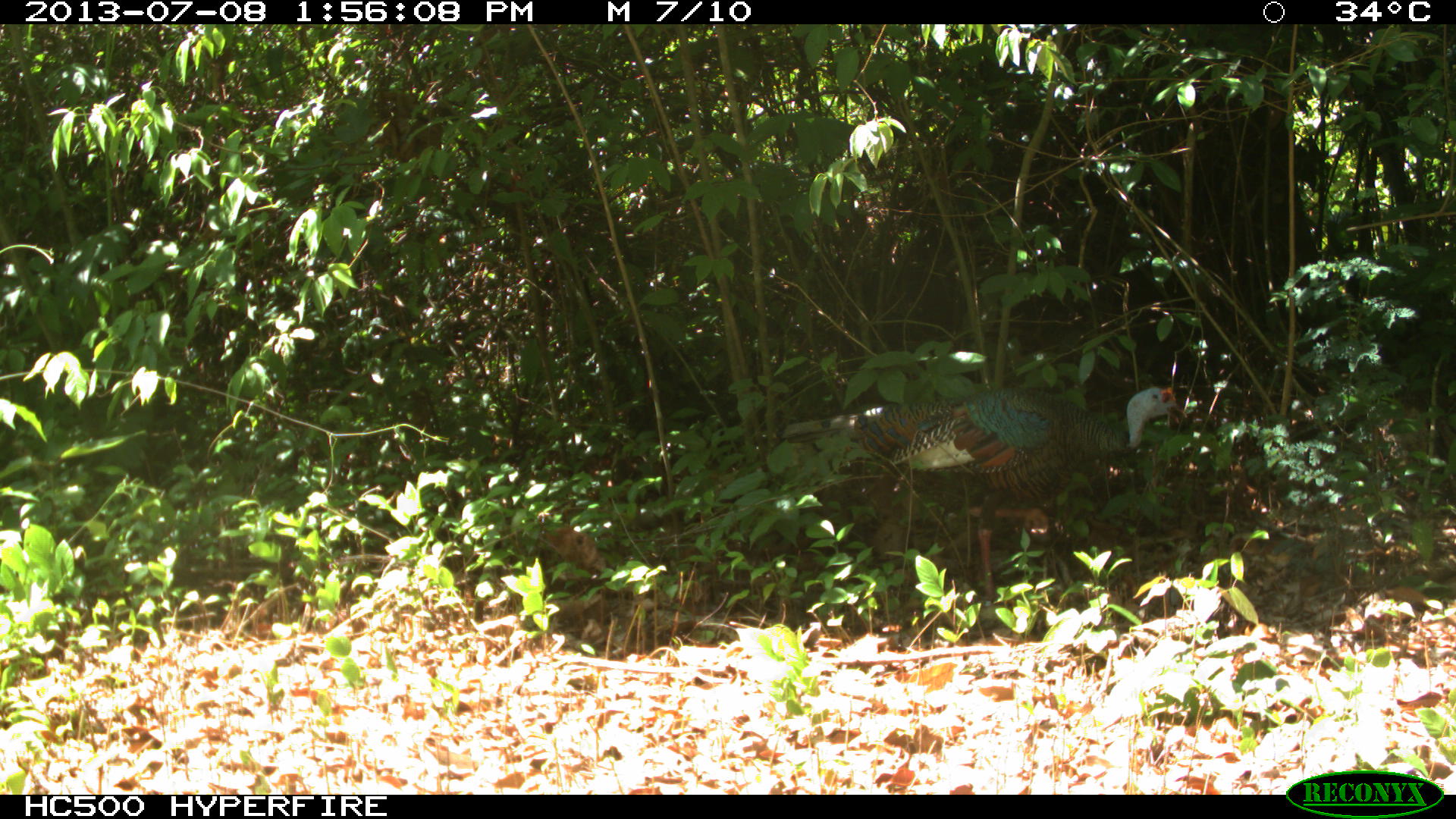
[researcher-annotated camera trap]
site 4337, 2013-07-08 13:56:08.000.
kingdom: Animalia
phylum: Chordata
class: Aves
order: Galliformes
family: Phasianidae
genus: Meleagris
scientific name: Meleagris ocellata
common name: ocellated turkey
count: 1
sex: male